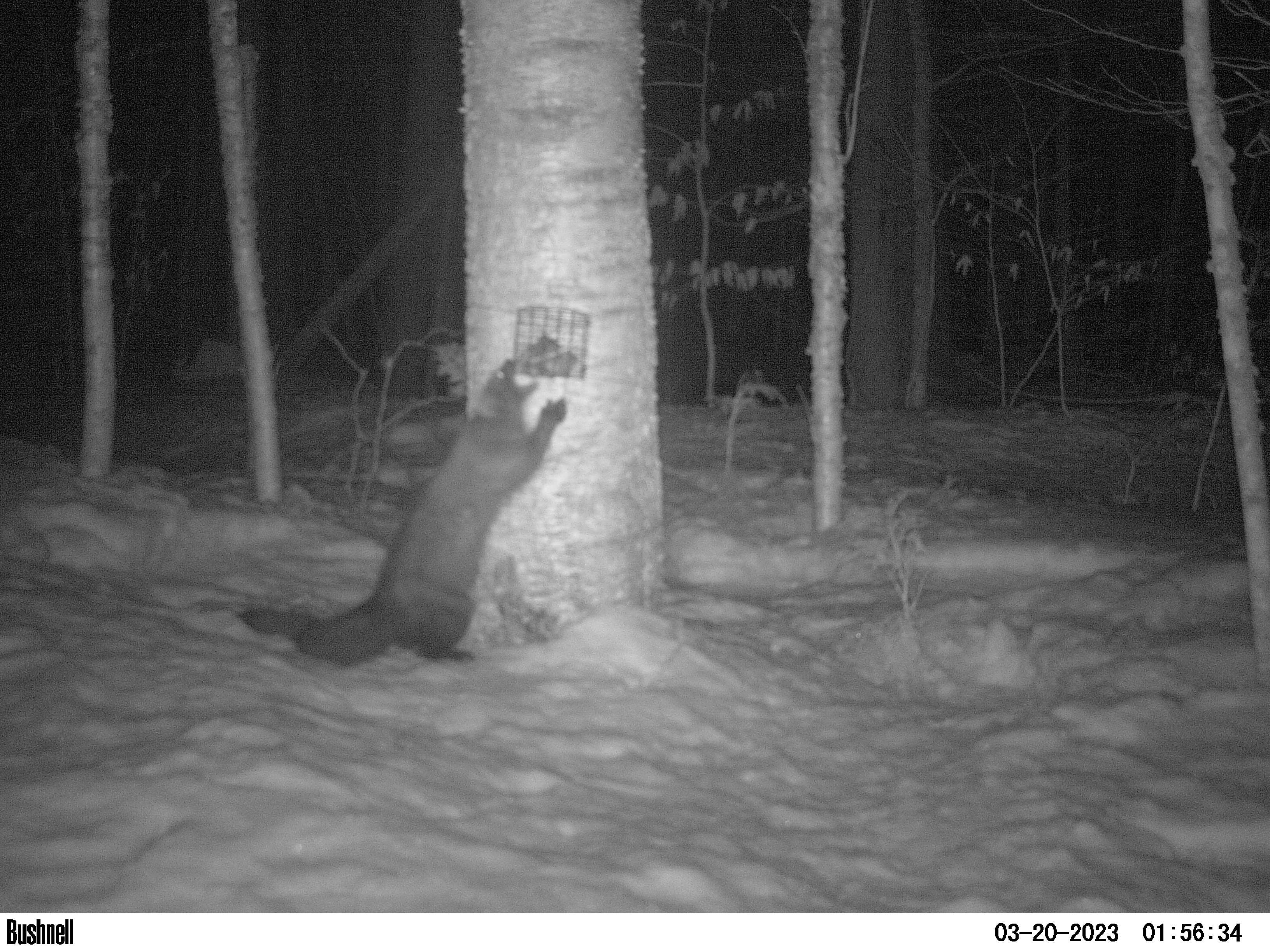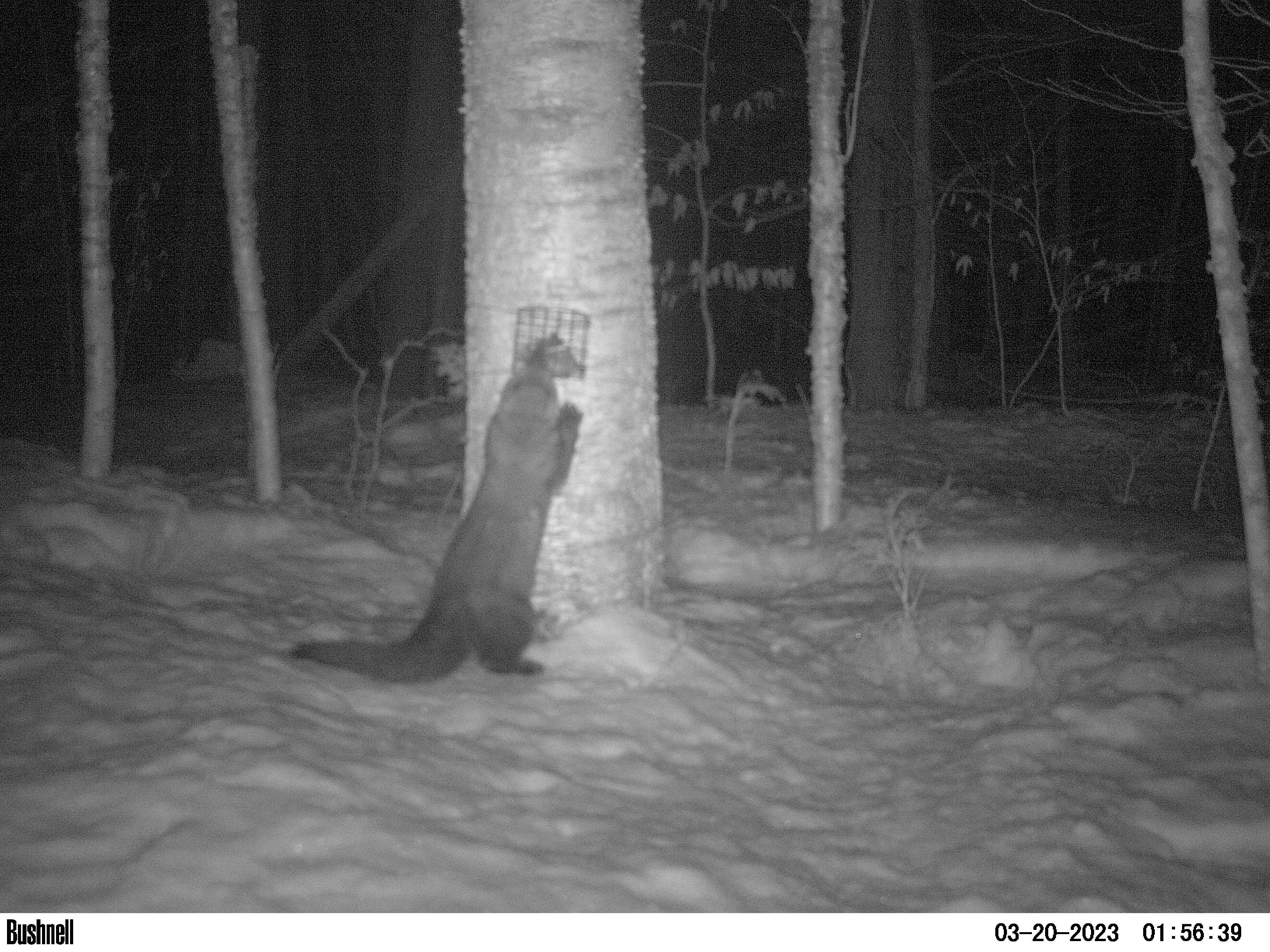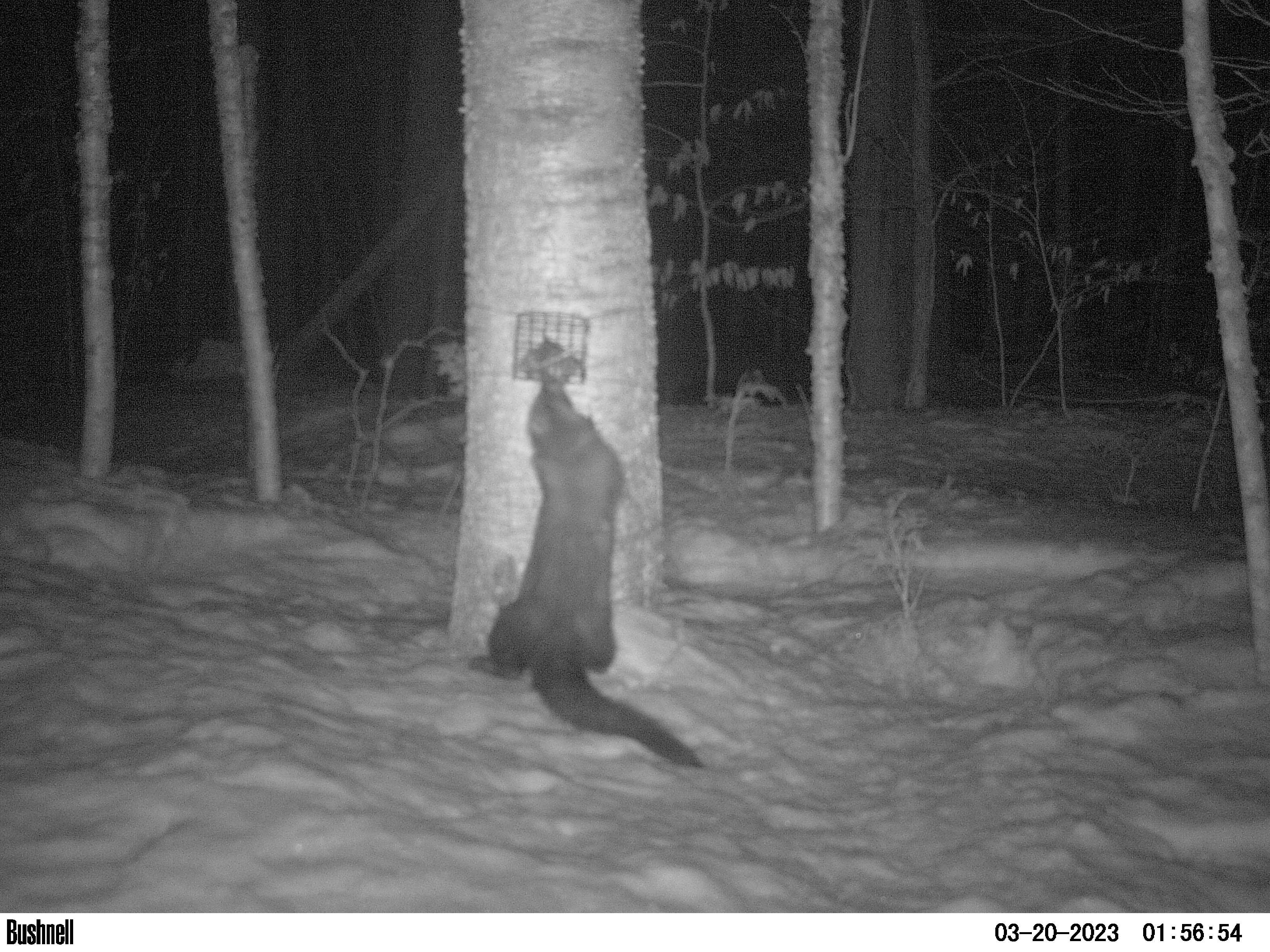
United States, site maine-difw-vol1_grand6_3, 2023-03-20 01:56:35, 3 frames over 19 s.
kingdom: Animalia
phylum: Chordata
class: Mammalia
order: Carnivora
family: Mustelidae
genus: Pekania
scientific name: Pekania pennanti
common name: fisher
Fisher (Pekania pennanti).